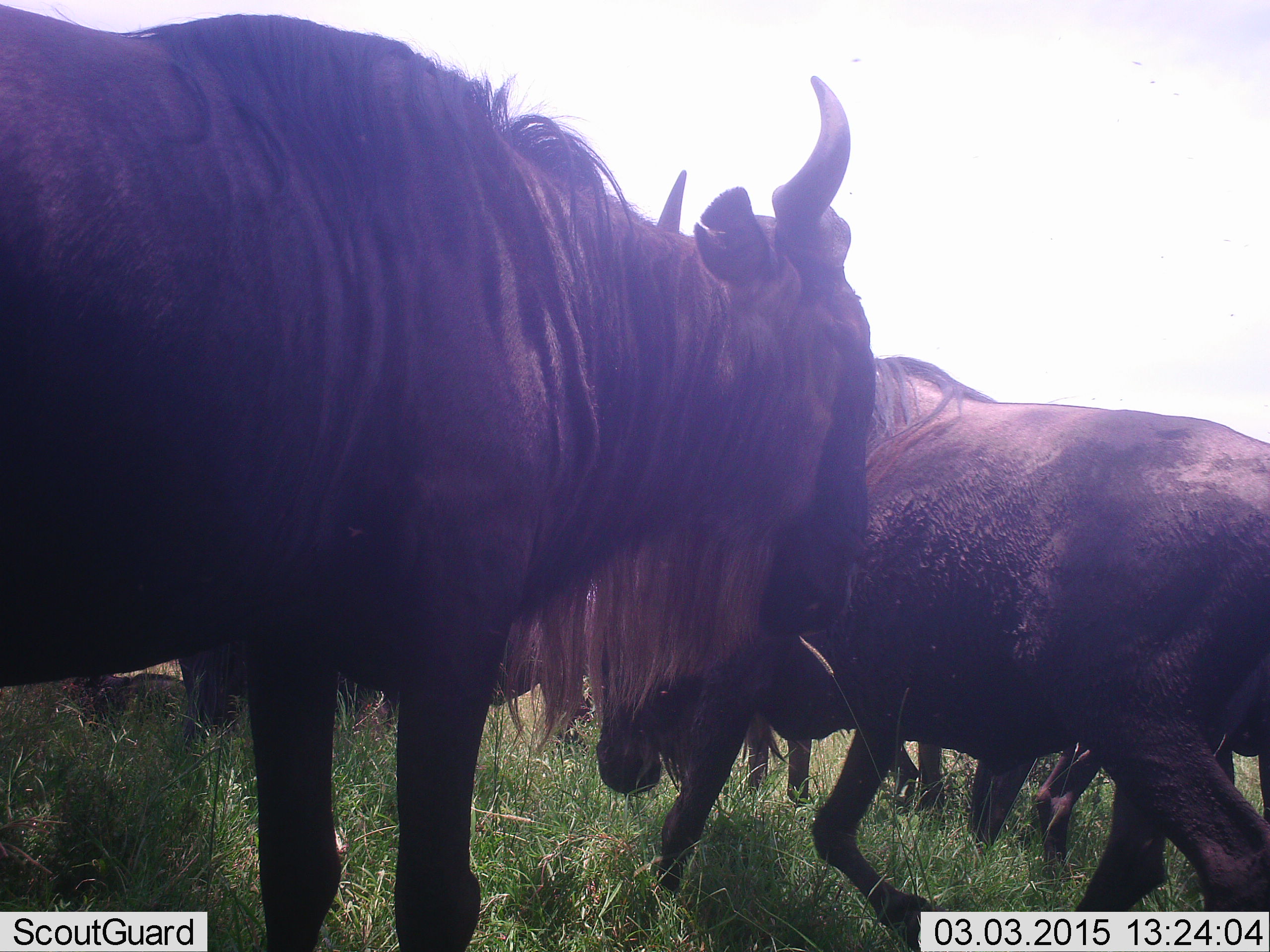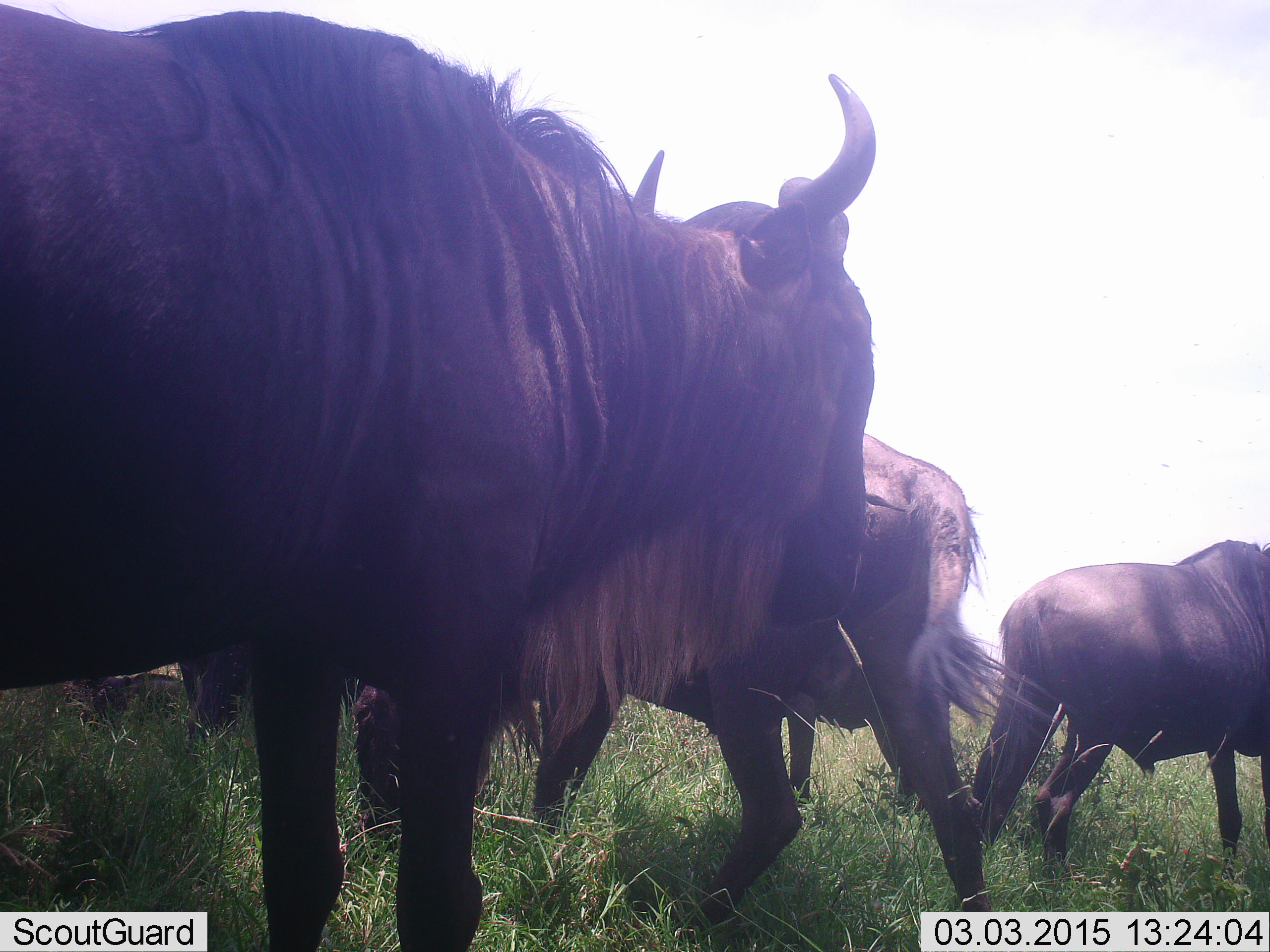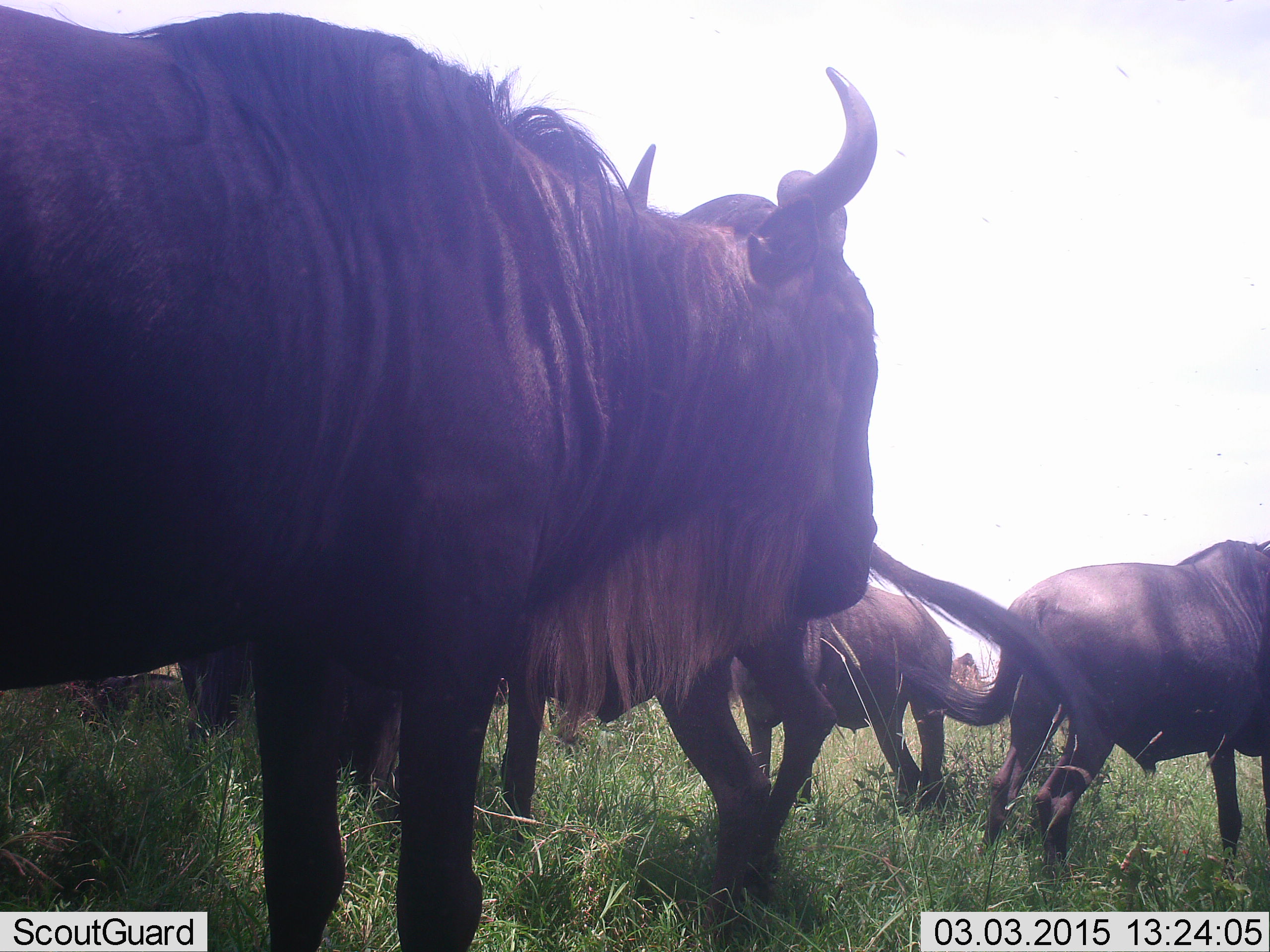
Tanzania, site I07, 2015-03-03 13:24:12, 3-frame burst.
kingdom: Animalia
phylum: Chordata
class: Mammalia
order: Artiodactyla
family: Bovidae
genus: Connochaetes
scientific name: Connochaetes taurinus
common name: blue wildebeest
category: wildebeest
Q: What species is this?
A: Wildebeest (blue wildebeest) (Connochaetes taurinus).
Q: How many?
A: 4.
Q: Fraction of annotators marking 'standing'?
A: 80%.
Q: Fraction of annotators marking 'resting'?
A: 0%.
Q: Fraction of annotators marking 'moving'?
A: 50%.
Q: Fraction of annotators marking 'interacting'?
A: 20%.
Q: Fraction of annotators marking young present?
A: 0%.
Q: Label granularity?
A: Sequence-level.